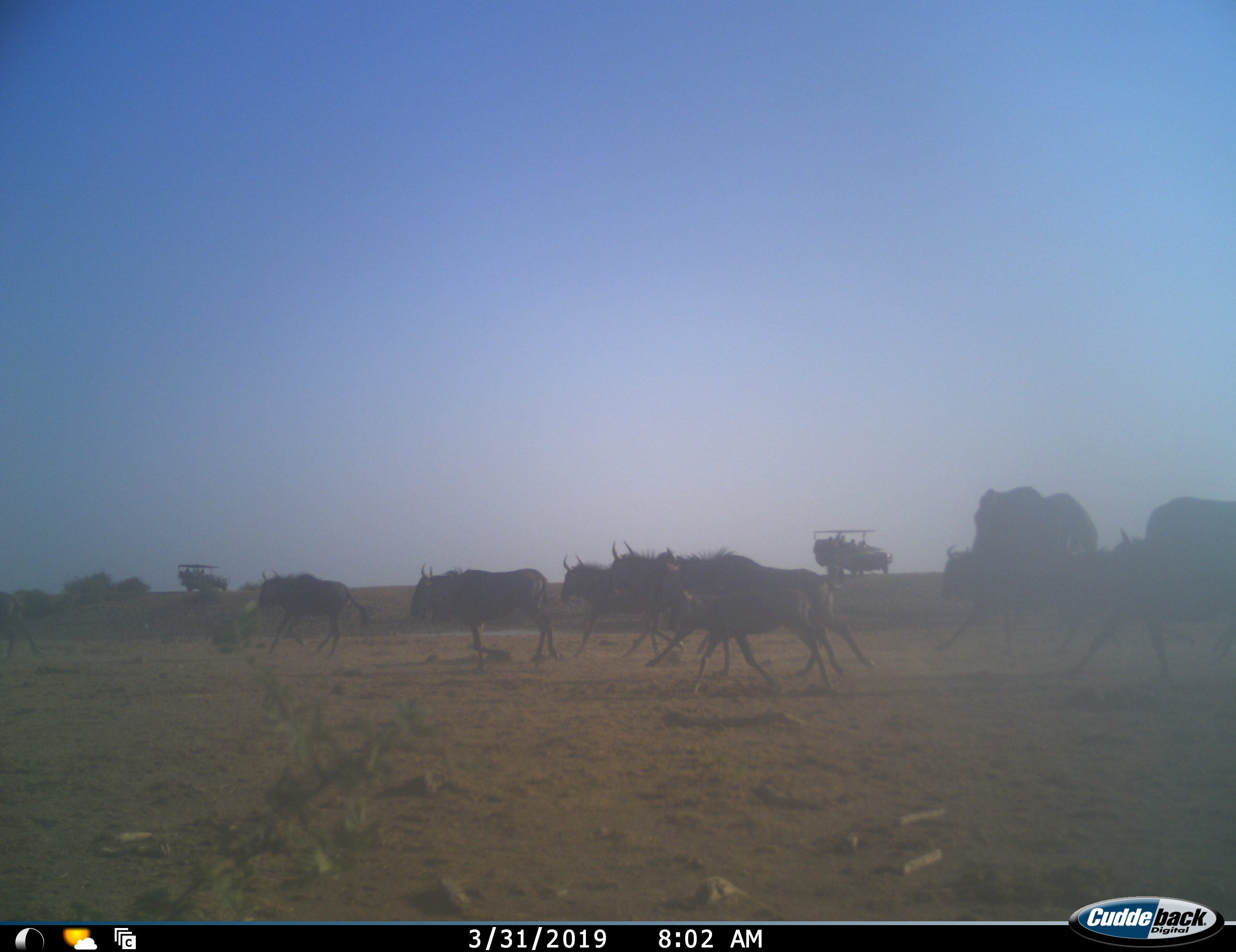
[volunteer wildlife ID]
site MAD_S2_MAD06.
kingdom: Animalia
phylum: Chordata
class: Mammalia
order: Proboscidea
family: Elephantidae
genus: Loxodonta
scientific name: Loxodonta africana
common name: african bush elephant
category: elephant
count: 2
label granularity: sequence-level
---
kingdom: Animalia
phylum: Chordata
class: Mammalia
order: Artiodactyla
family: Bovidae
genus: Connochaetes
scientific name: Connochaetes taurinus taurinus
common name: blue wildebeest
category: wildebeestblue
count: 10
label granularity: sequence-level